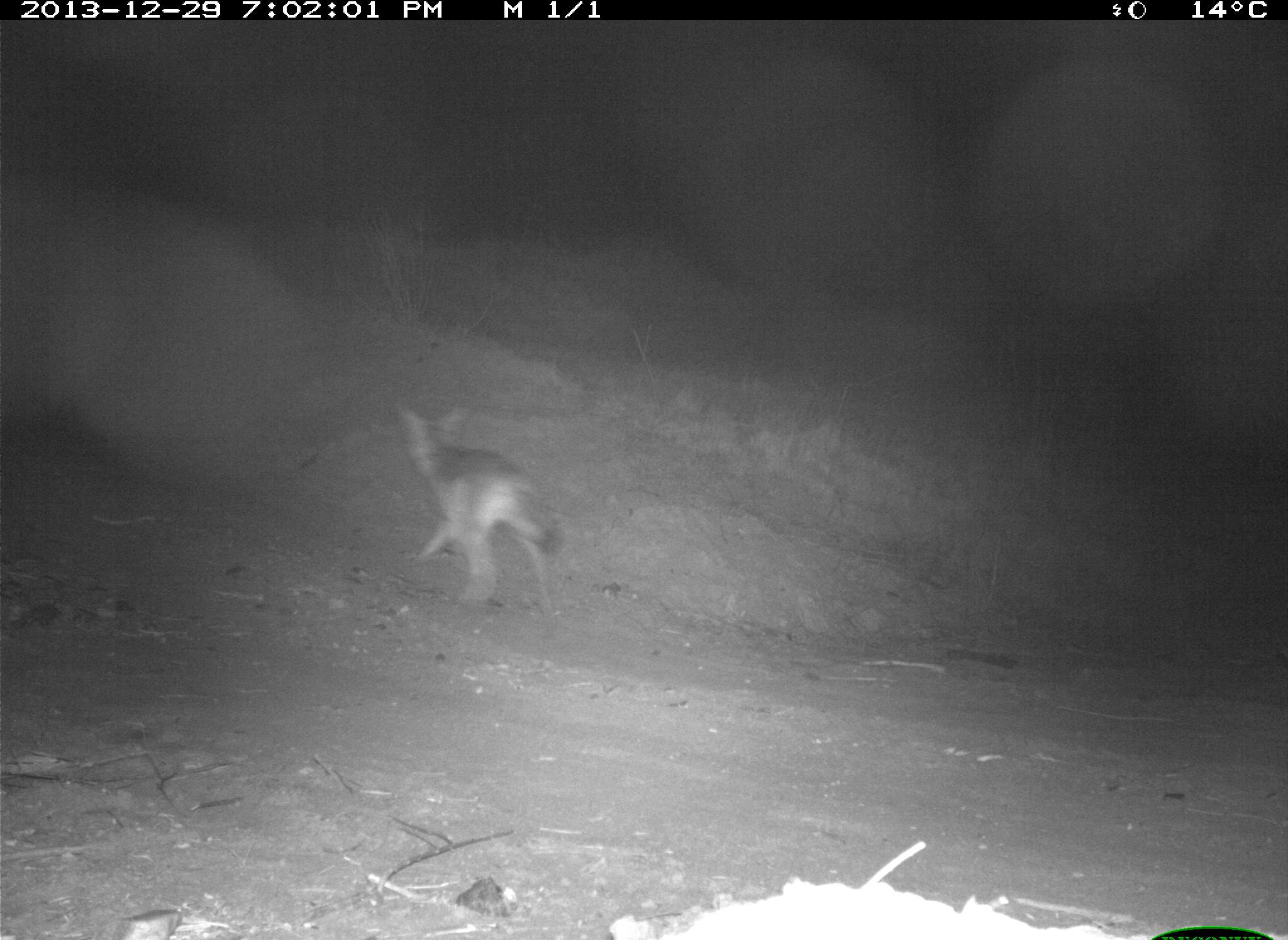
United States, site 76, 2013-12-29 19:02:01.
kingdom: Animalia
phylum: Chordata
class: Mammalia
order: Carnivora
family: Canidae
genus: Canis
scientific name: Canis latrans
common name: coyote